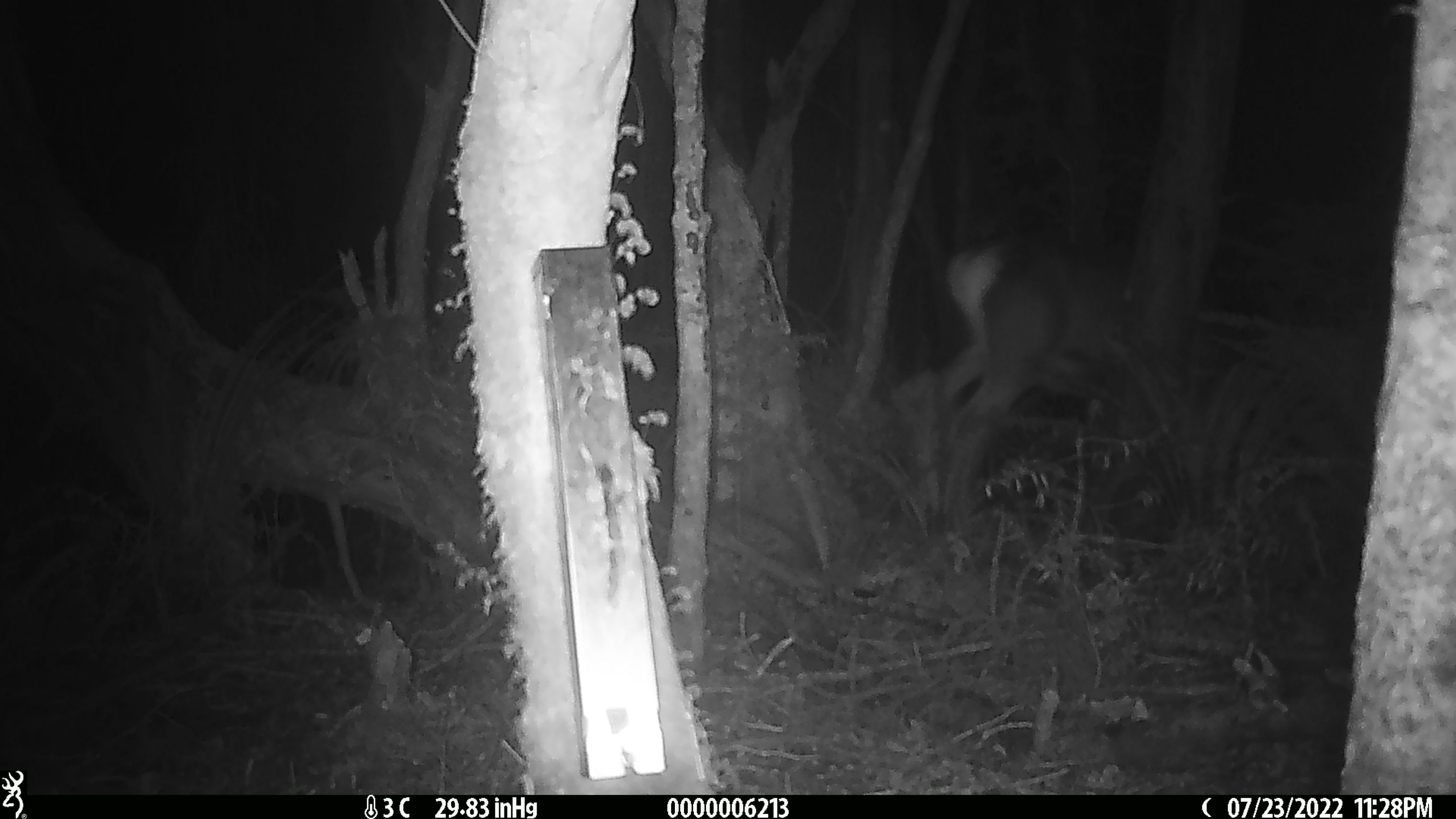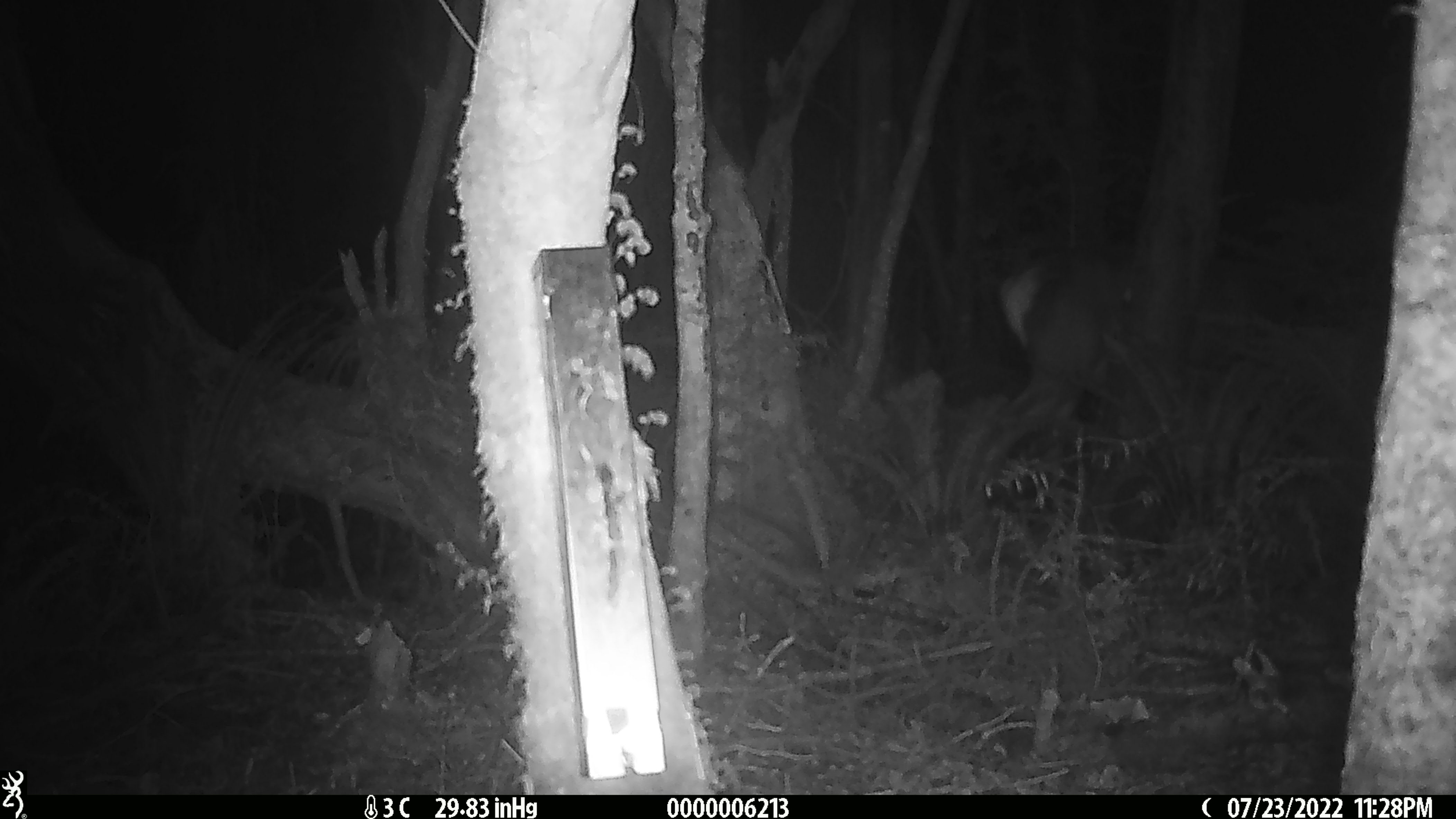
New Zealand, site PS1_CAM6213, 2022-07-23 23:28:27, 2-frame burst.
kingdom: Animalia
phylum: Chordata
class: Mammalia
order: Artiodactyla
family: Cervidae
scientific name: Cervidae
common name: deer